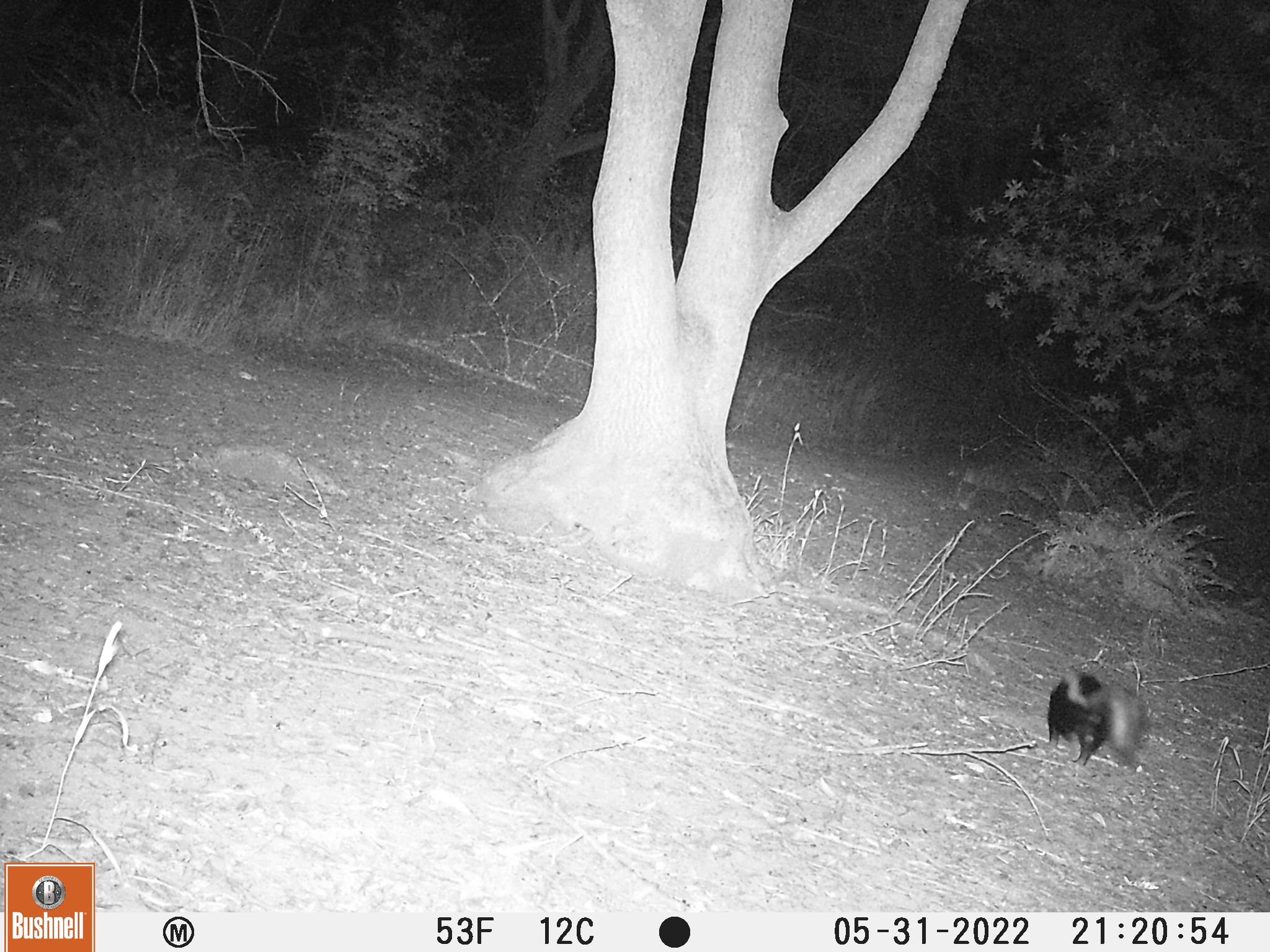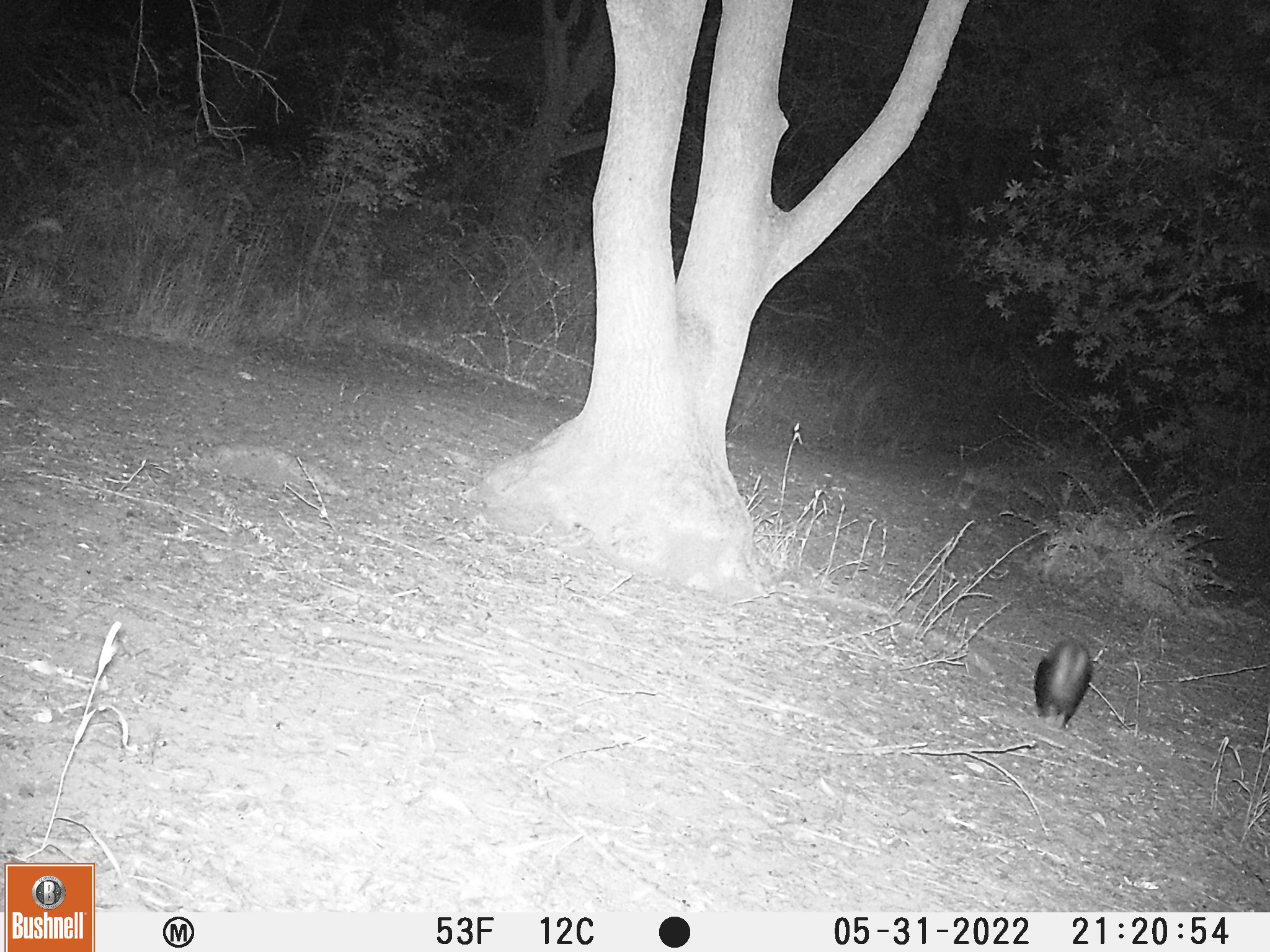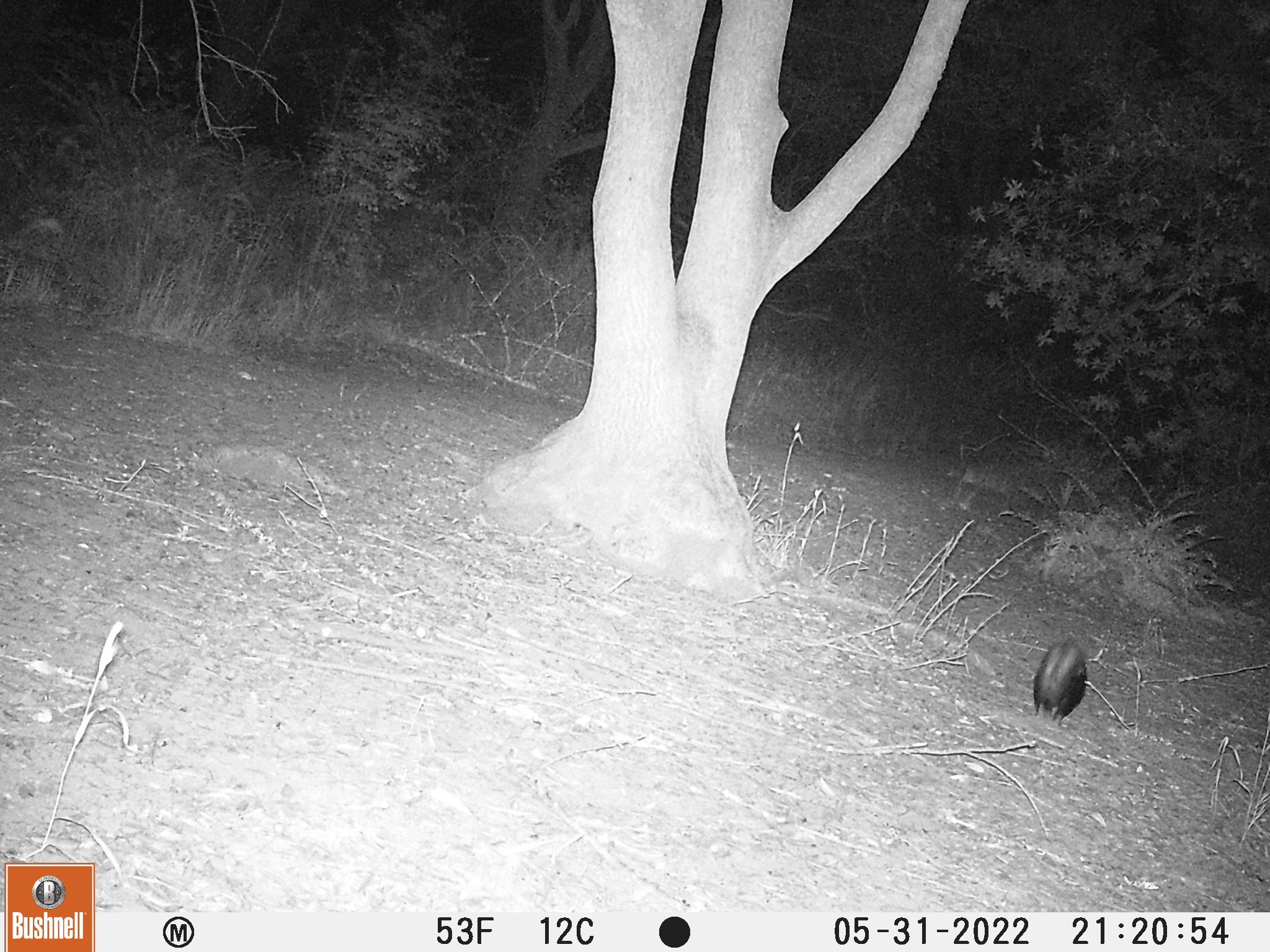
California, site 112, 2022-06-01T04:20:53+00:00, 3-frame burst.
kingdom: Animalia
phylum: Chordata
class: Mammalia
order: Carnivora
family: Mephitidae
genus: Mephitis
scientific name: Mephitis mephitis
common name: striped skunk